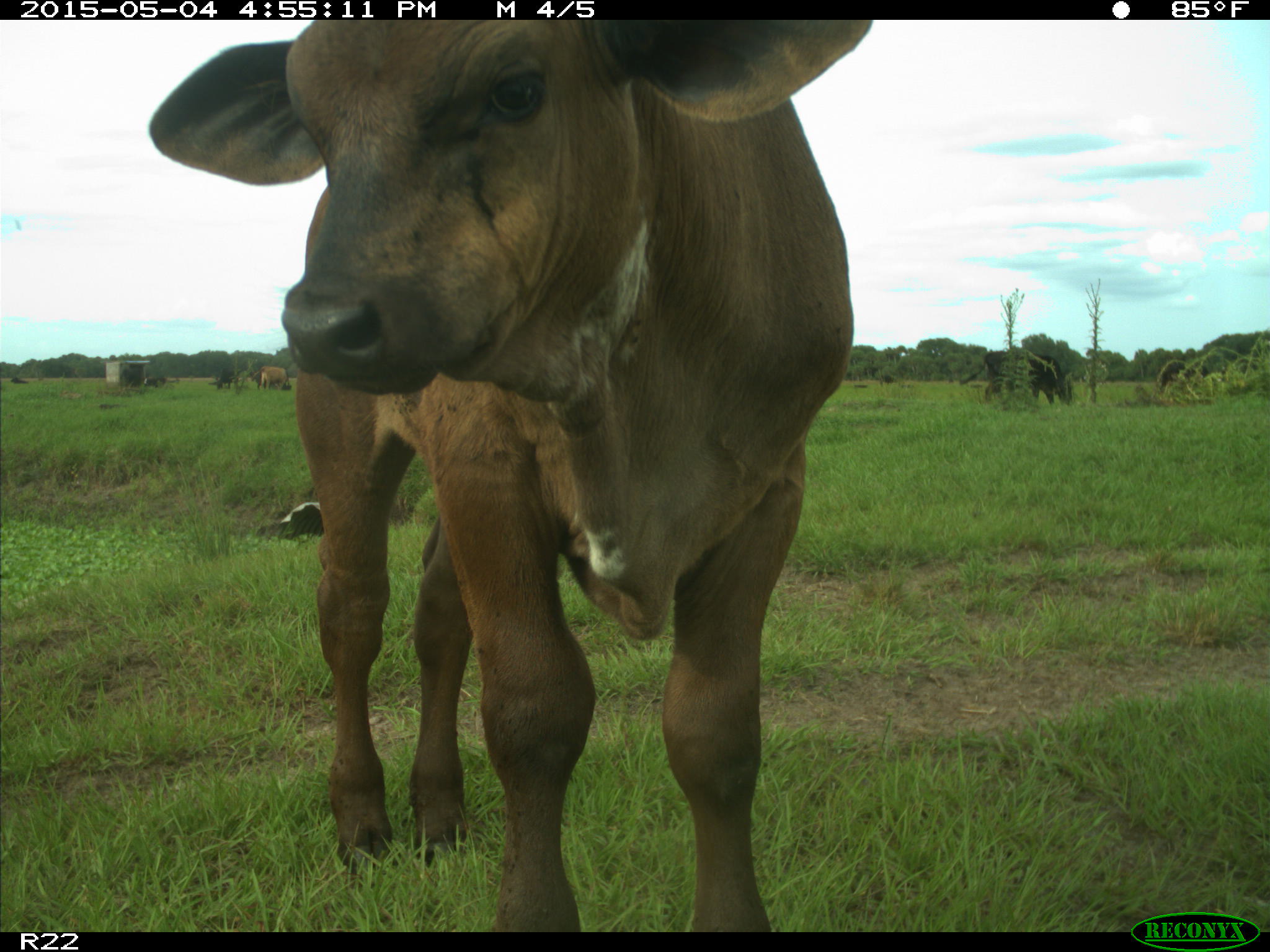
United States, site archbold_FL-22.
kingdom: Animalia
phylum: Chordata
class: Mammalia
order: Artiodactyla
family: Bovidae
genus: Bos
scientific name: Bos taurus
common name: domestic cow